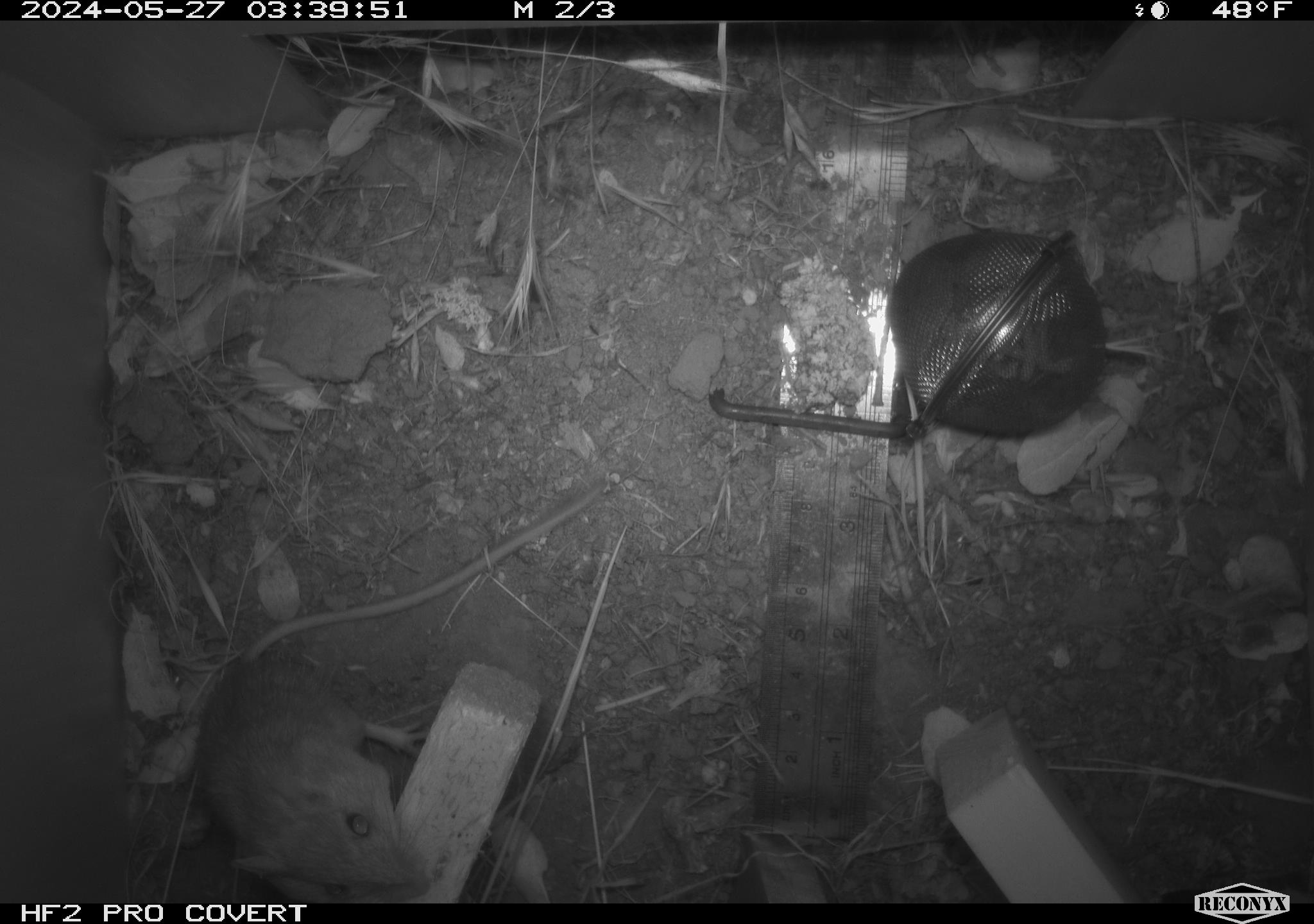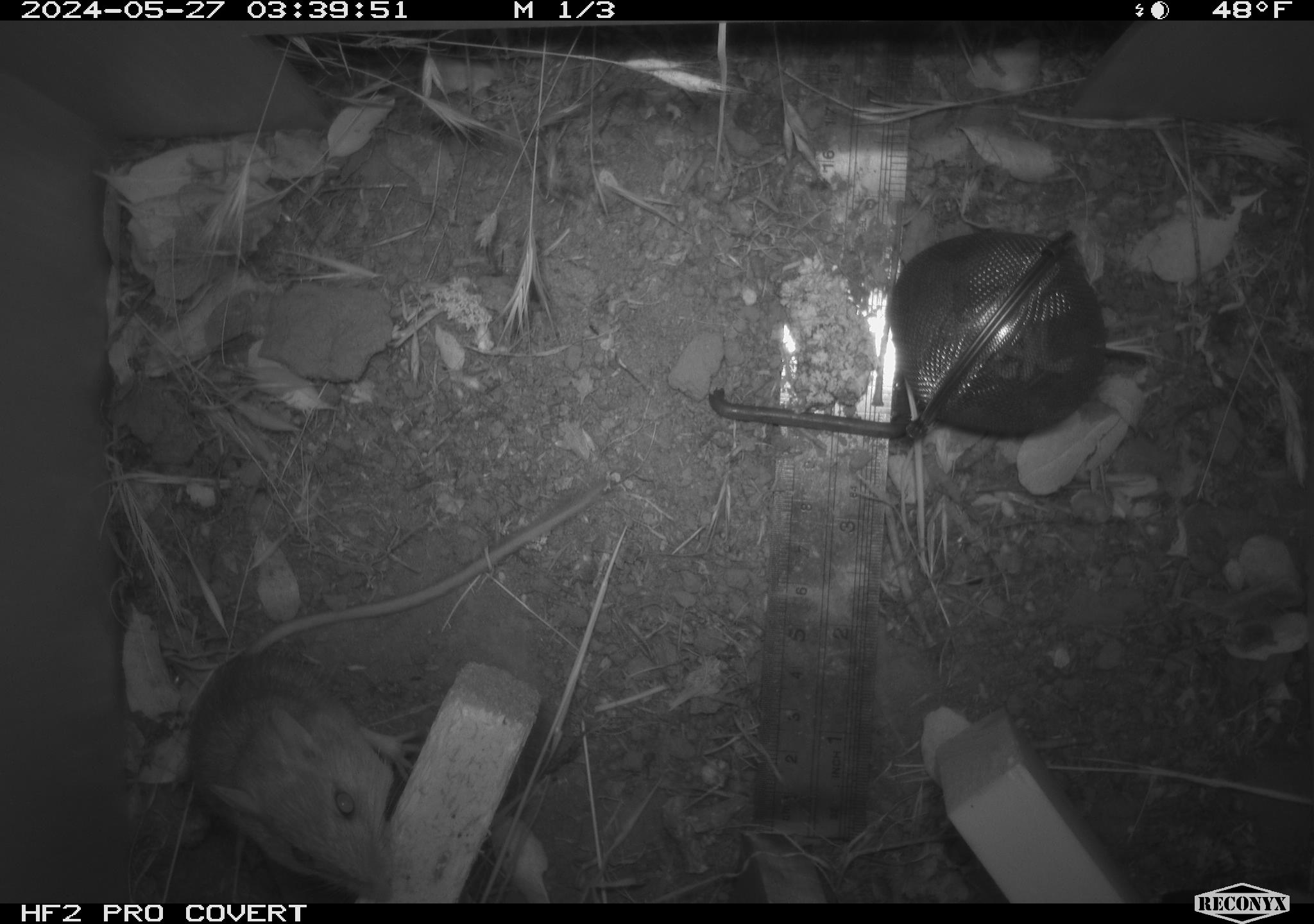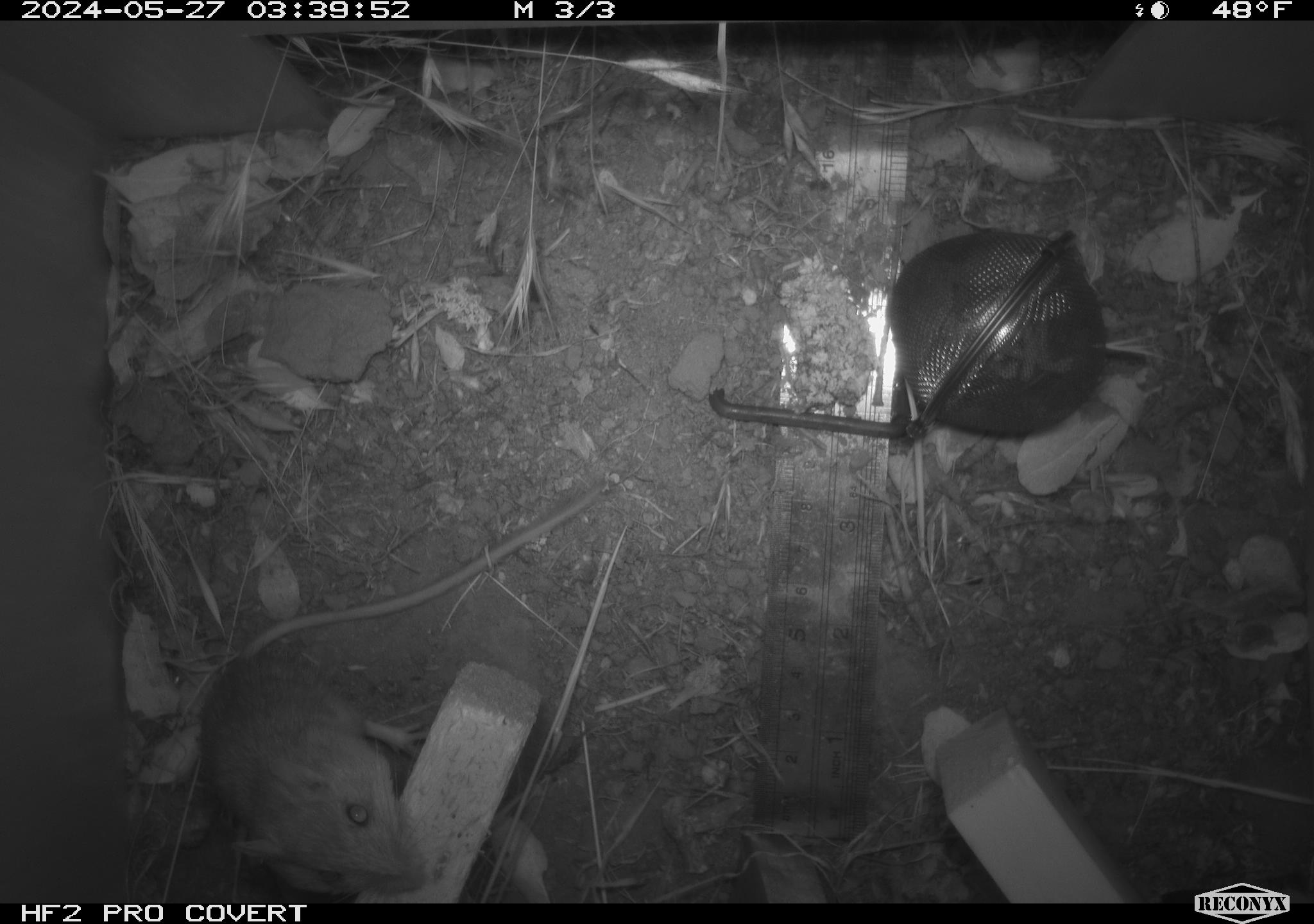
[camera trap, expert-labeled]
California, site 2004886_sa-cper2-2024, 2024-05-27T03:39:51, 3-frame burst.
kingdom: Animalia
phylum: Chordata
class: Mammalia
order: Rodentia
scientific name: Rodentia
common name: rodent